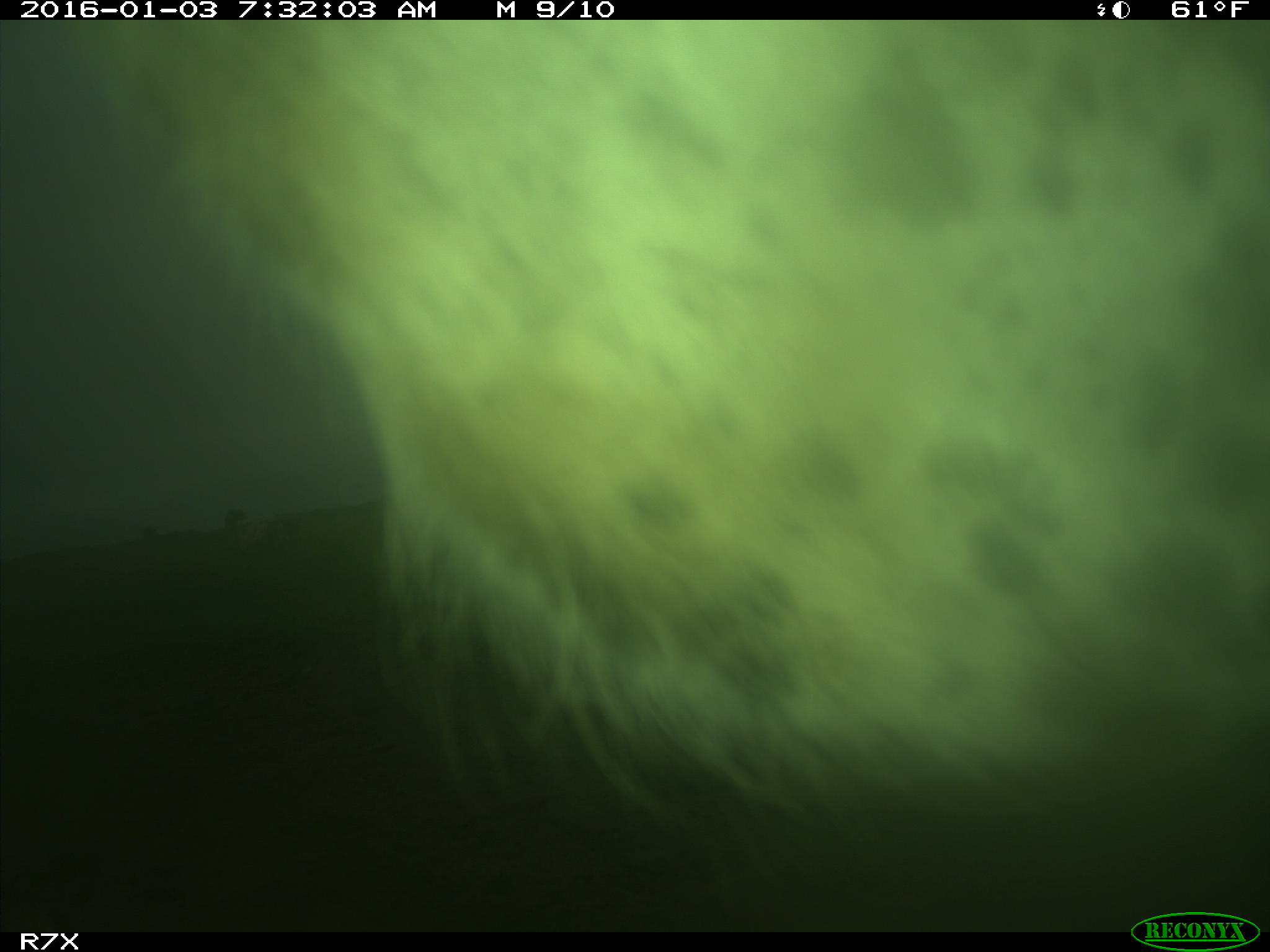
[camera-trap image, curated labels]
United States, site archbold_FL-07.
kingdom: Animalia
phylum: Chordata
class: Mammalia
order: Artiodactyla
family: Bovidae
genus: Bos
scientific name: Bos taurus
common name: domestic cow